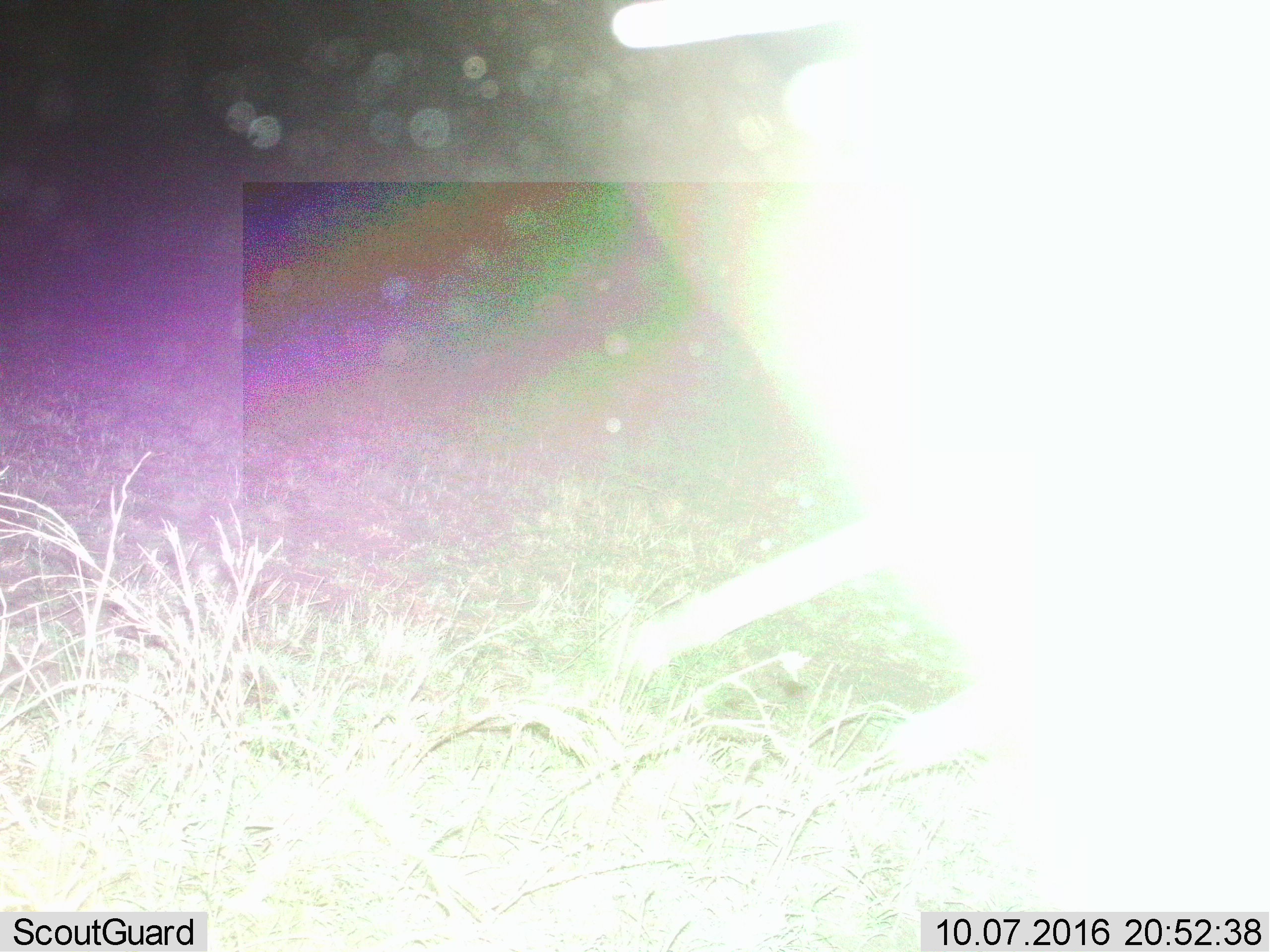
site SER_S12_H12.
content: unidentified animal